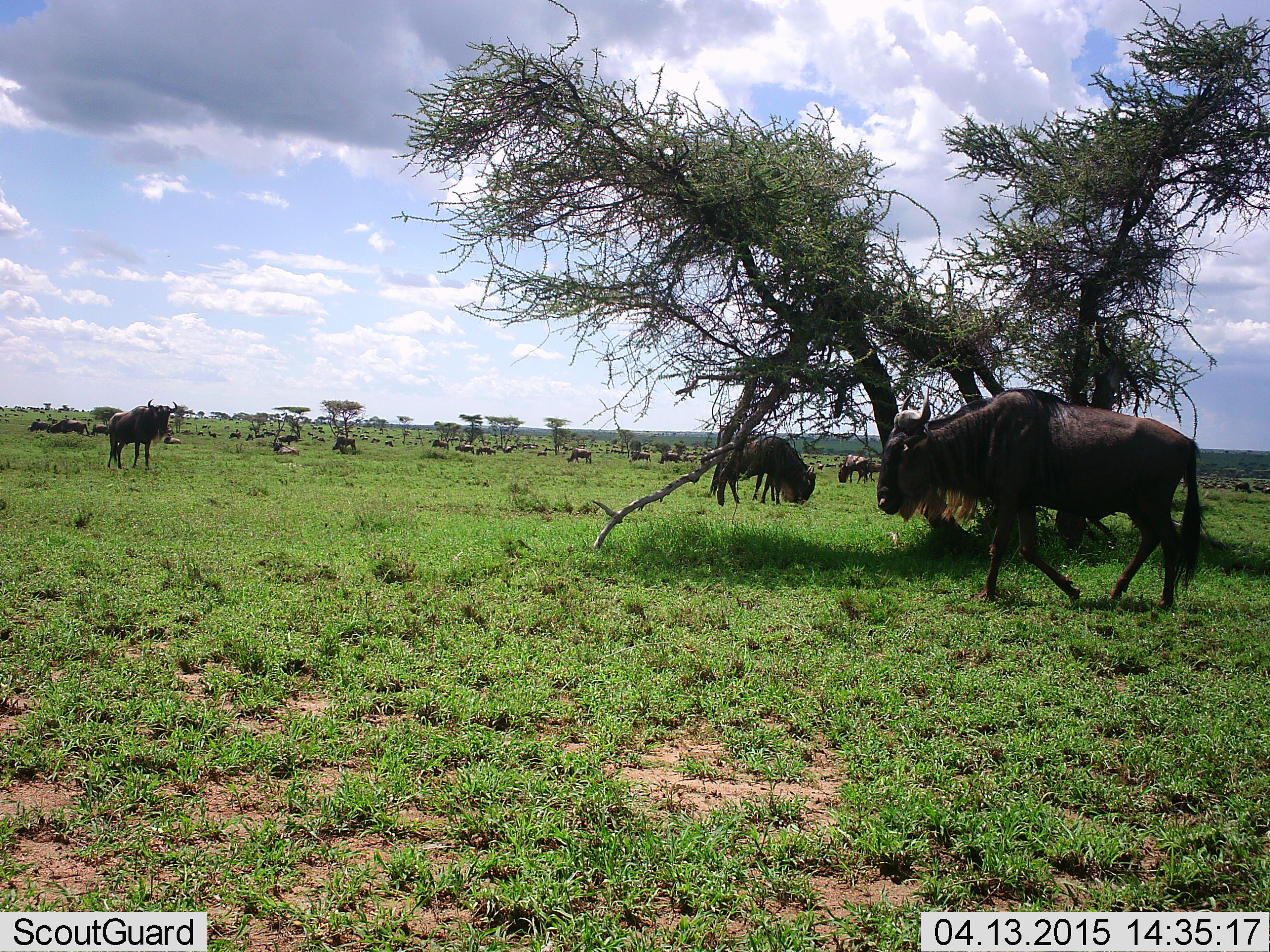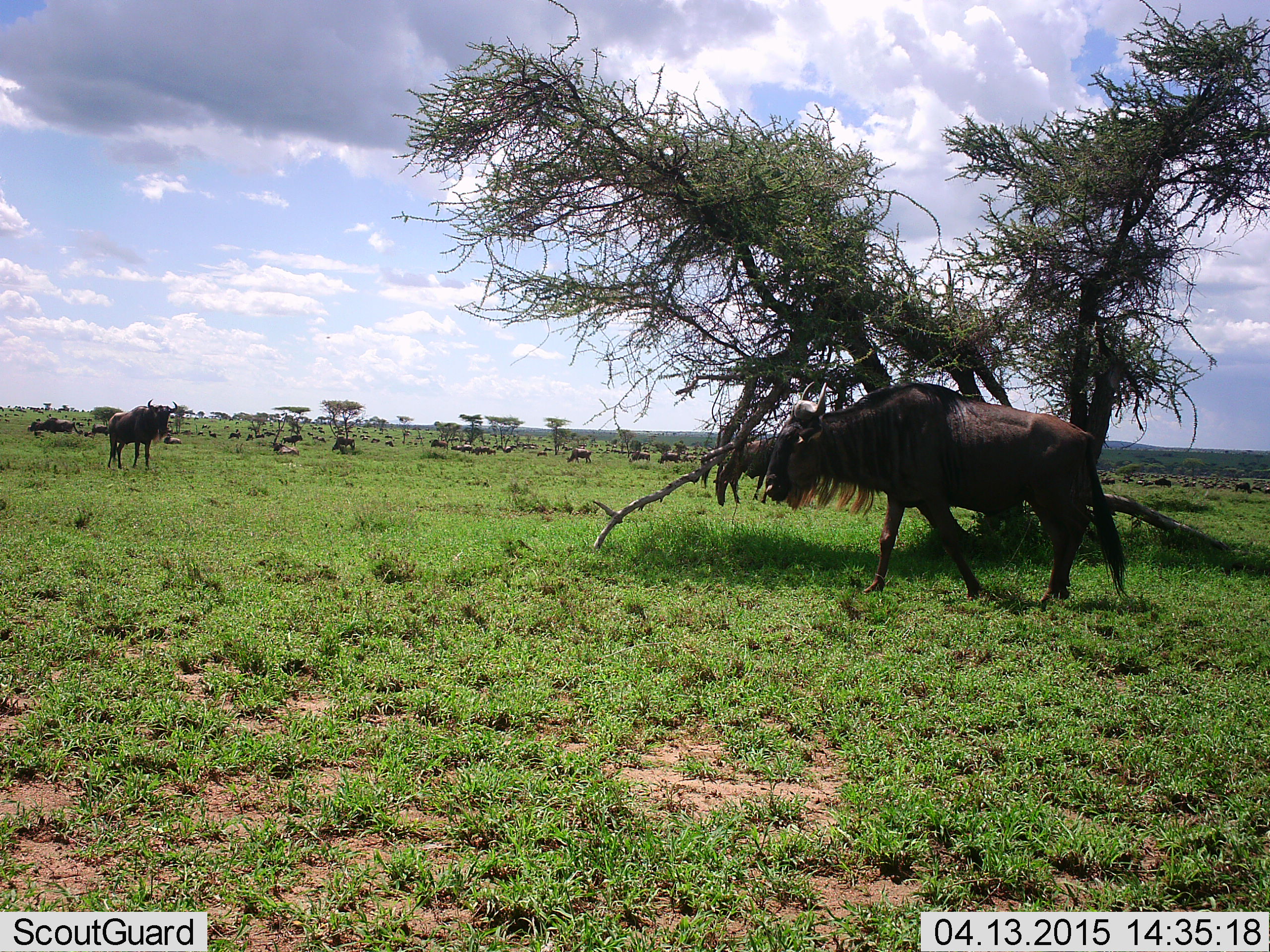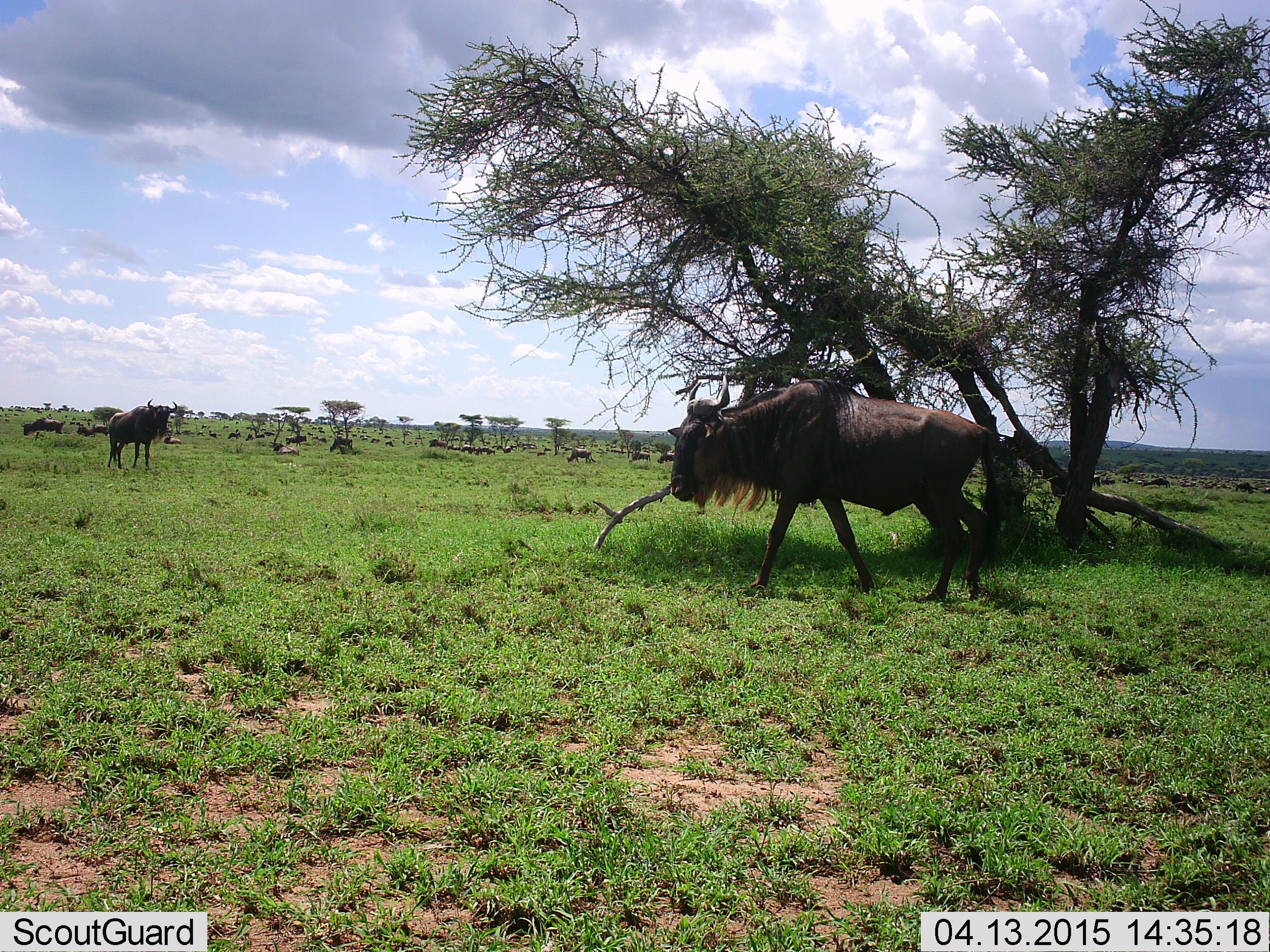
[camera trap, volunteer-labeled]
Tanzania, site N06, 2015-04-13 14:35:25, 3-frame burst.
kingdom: Animalia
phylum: Chordata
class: Mammalia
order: Artiodactyla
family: Bovidae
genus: Connochaetes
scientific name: Connochaetes taurinus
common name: blue wildebeest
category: wildebeest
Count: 11-50.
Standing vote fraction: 70%.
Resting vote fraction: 40%.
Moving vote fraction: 60%.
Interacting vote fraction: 10%.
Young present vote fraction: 0%.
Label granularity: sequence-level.